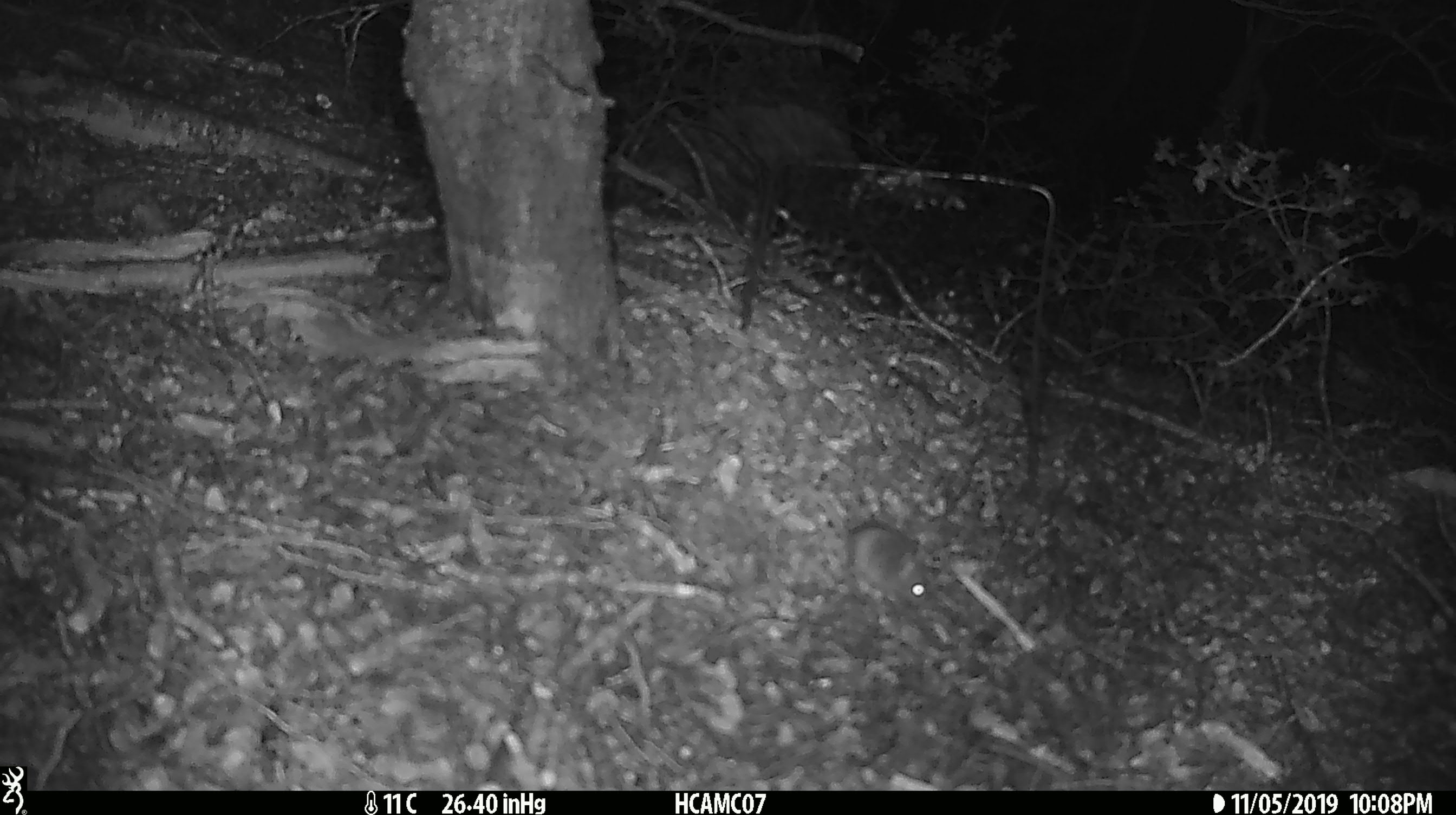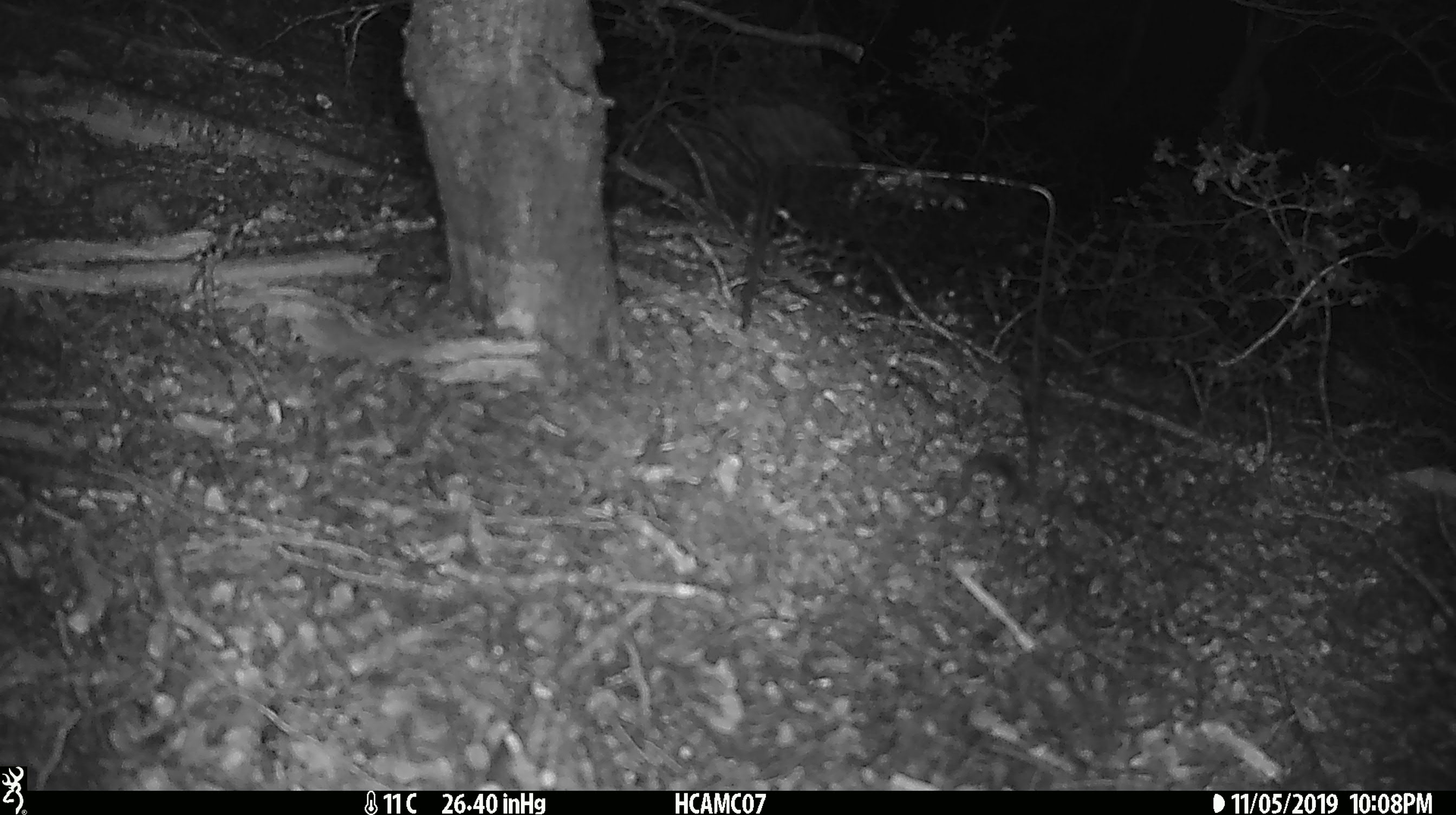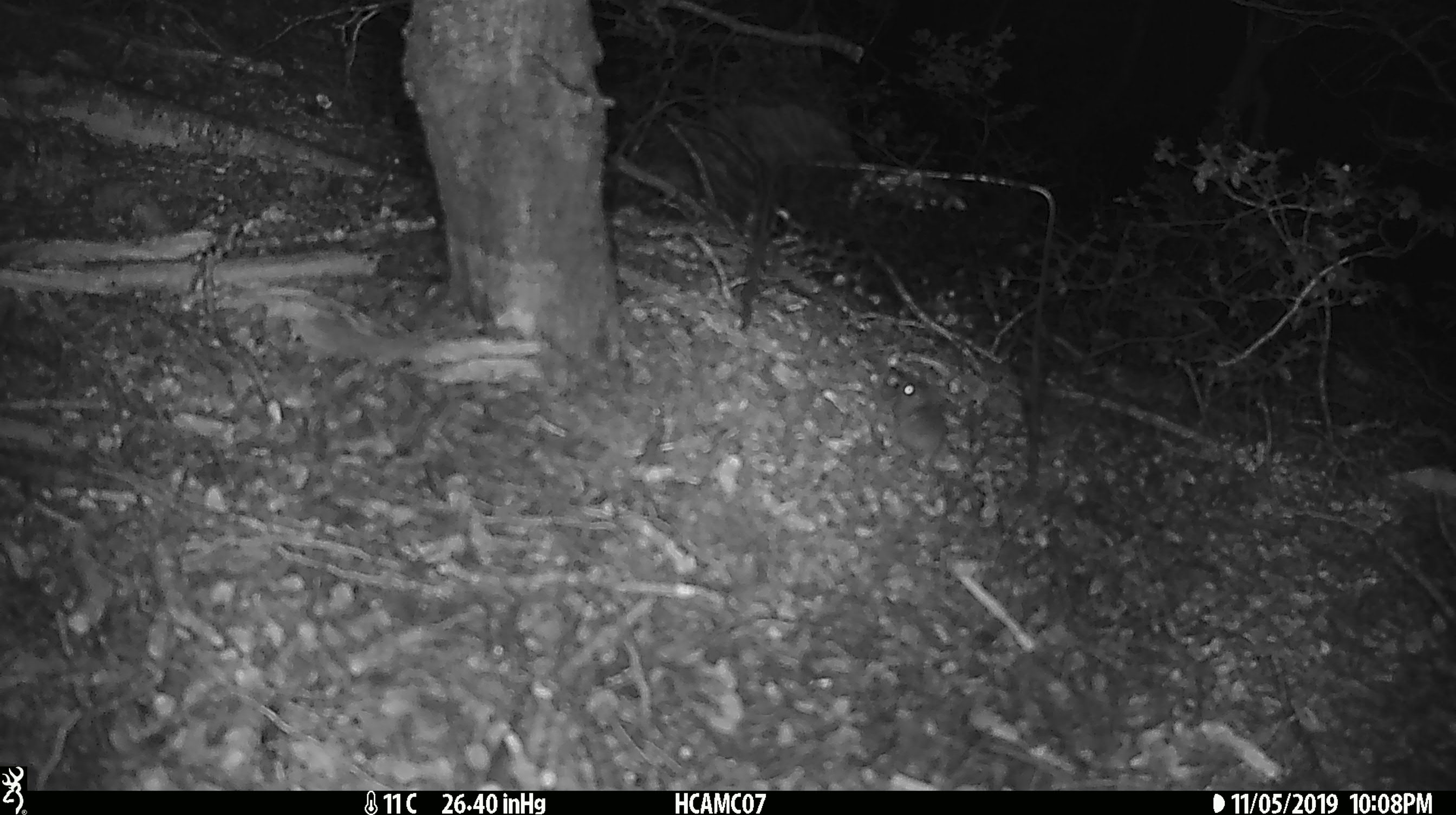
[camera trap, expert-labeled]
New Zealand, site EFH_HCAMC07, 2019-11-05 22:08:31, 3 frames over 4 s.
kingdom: Animalia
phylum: Chordata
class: Mammalia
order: Rodentia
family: Muridae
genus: Mus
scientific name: Mus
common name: mouse